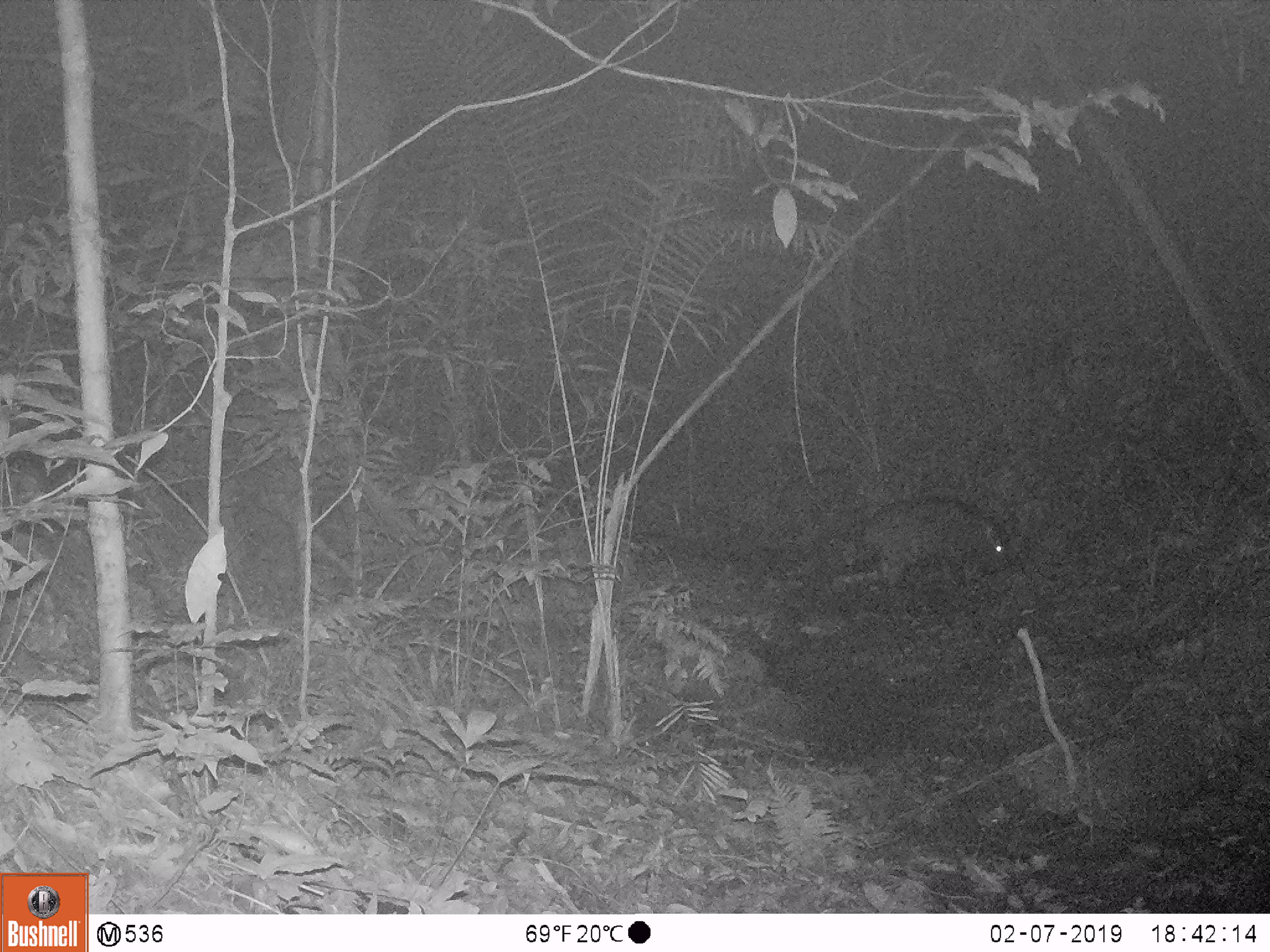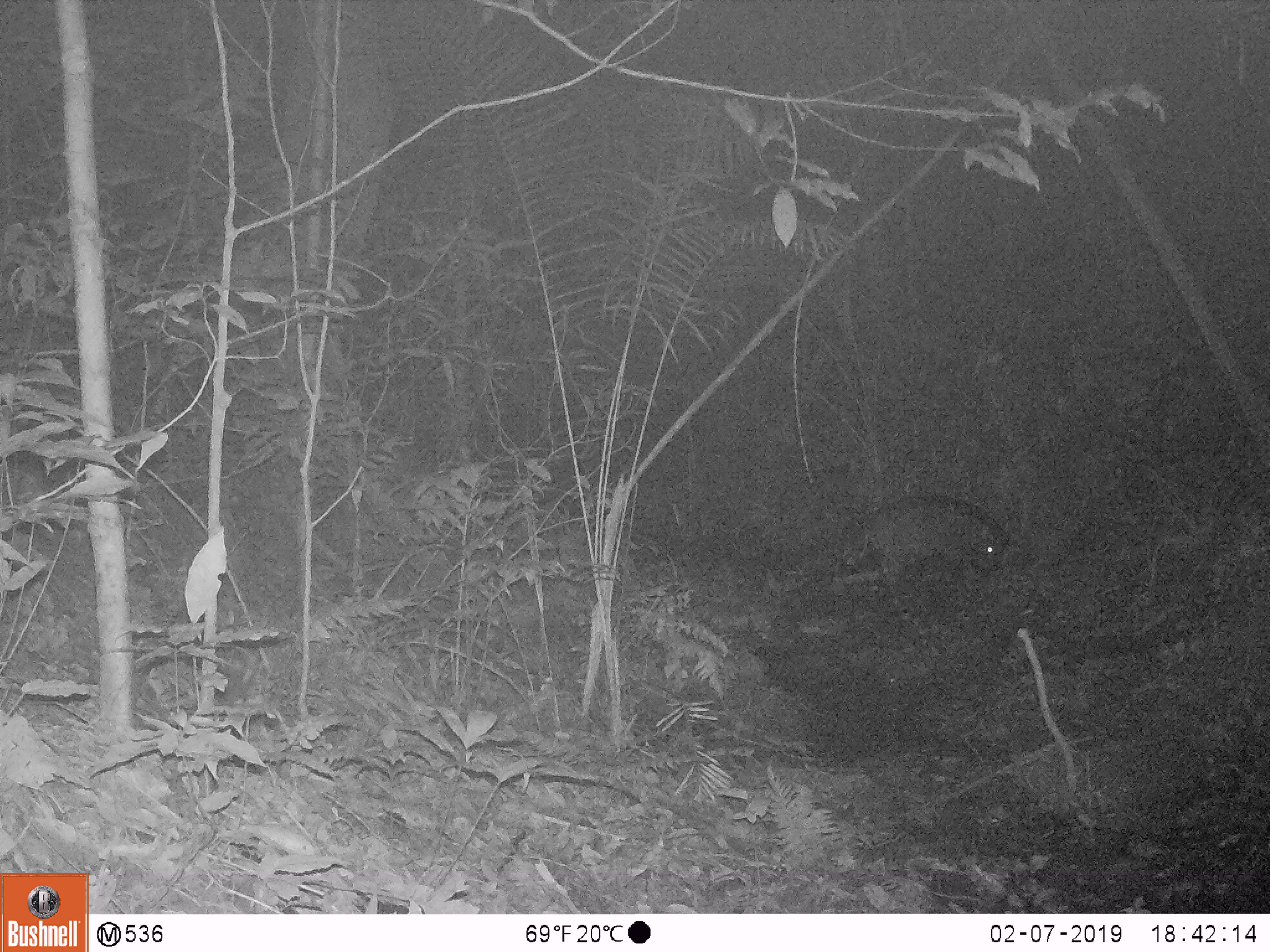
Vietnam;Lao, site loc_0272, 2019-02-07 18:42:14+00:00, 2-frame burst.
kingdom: Animalia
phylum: Chordata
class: Mammalia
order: Artiodactyla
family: Suidae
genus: Sus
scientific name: Sus scrofa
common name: eurasian wild pig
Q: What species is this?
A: Eurasian wild pig (Sus scrofa).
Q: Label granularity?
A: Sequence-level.